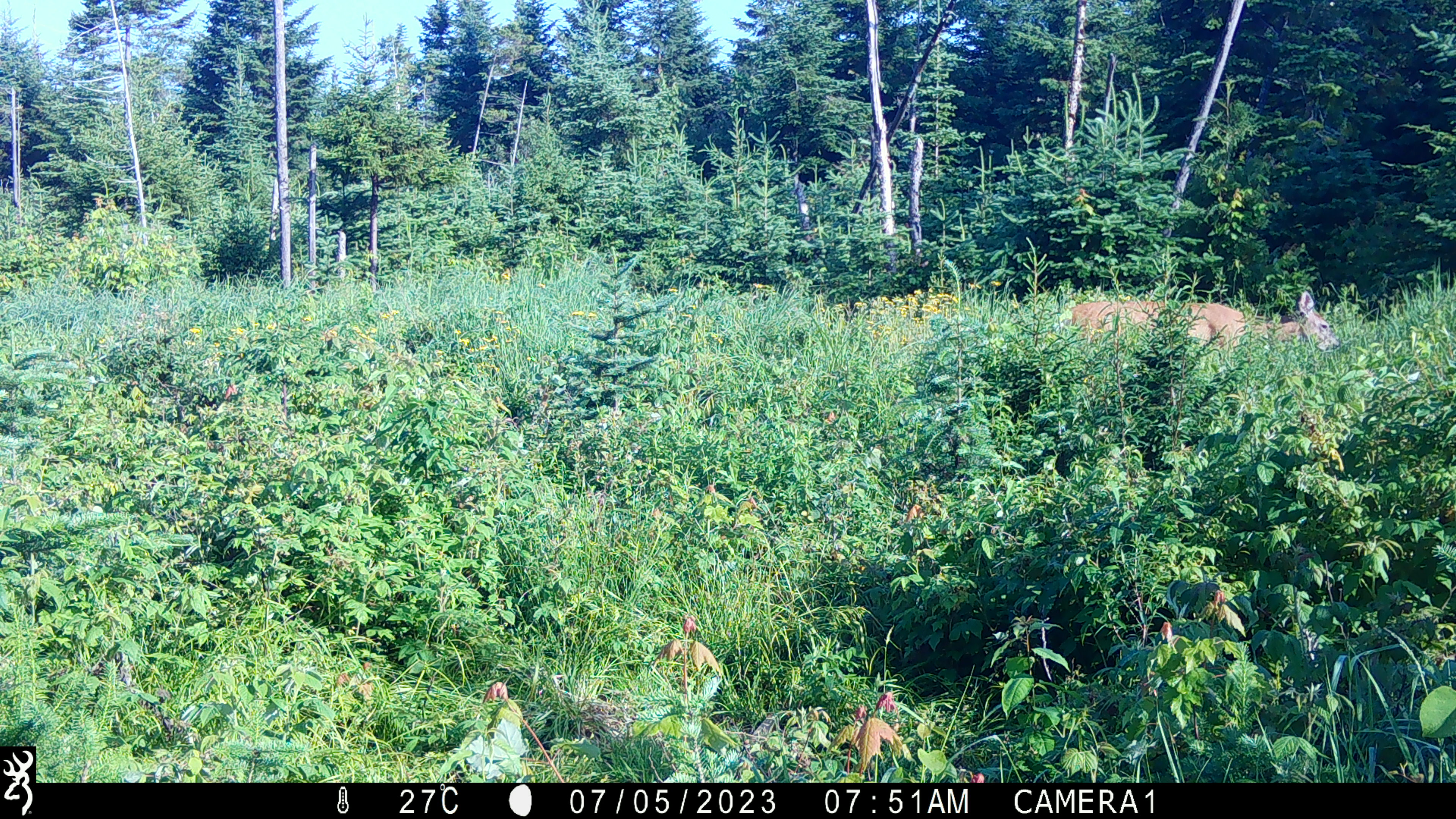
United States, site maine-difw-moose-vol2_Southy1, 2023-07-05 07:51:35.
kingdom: Animalia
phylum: Chordata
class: Mammalia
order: Artiodactyla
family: Cervidae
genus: Odocoileus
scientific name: Odocoileus virginianus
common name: white-tailed deer